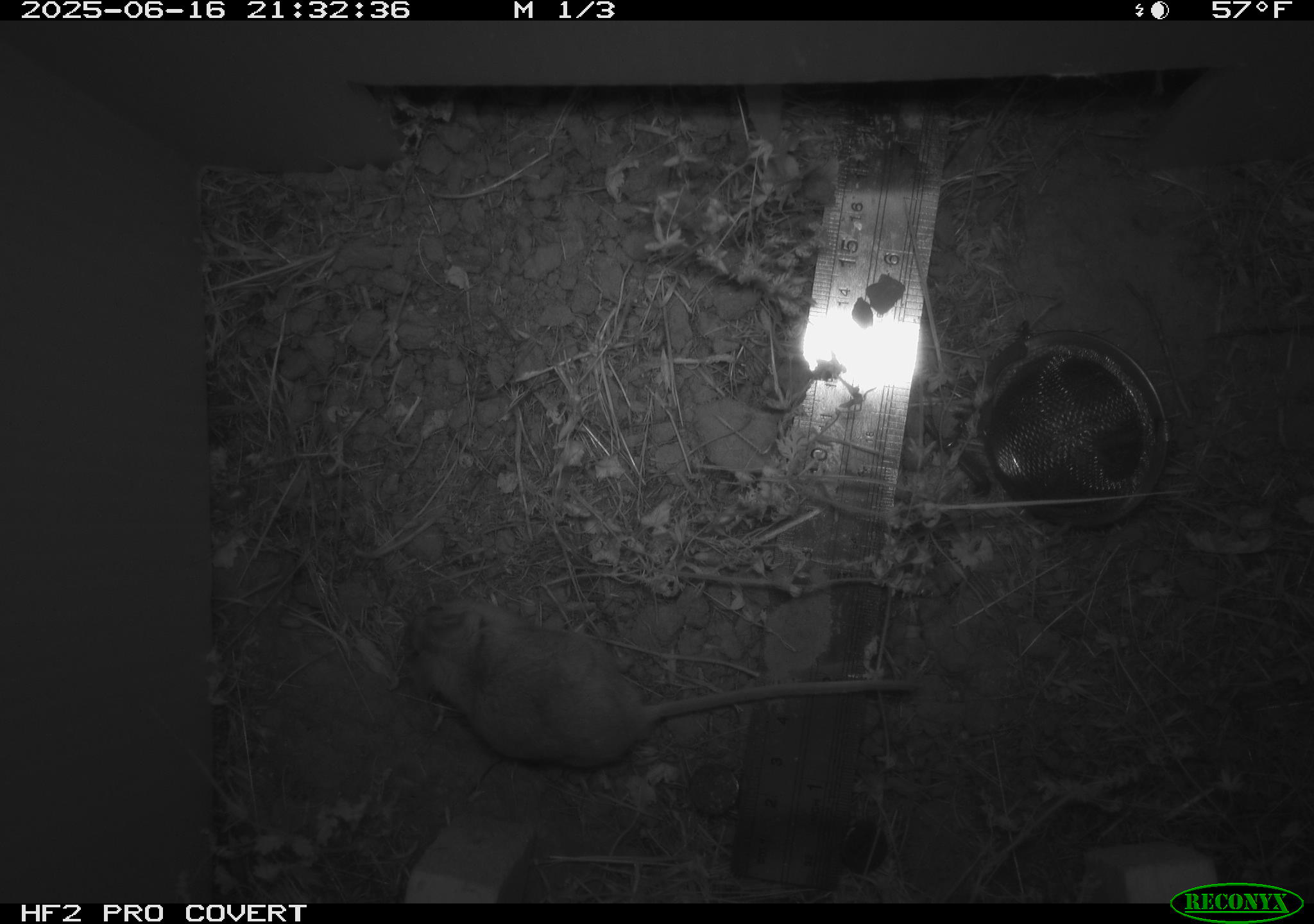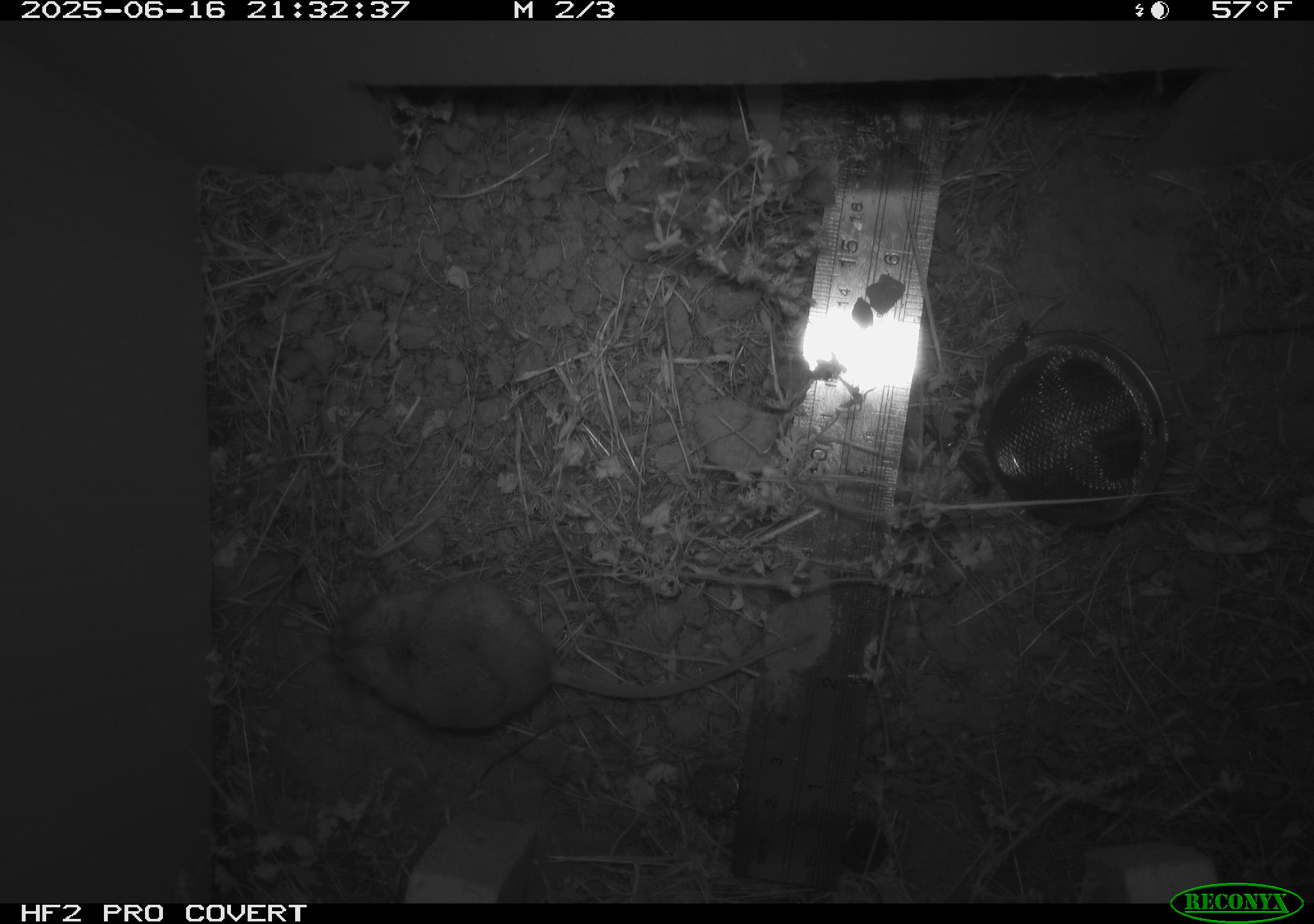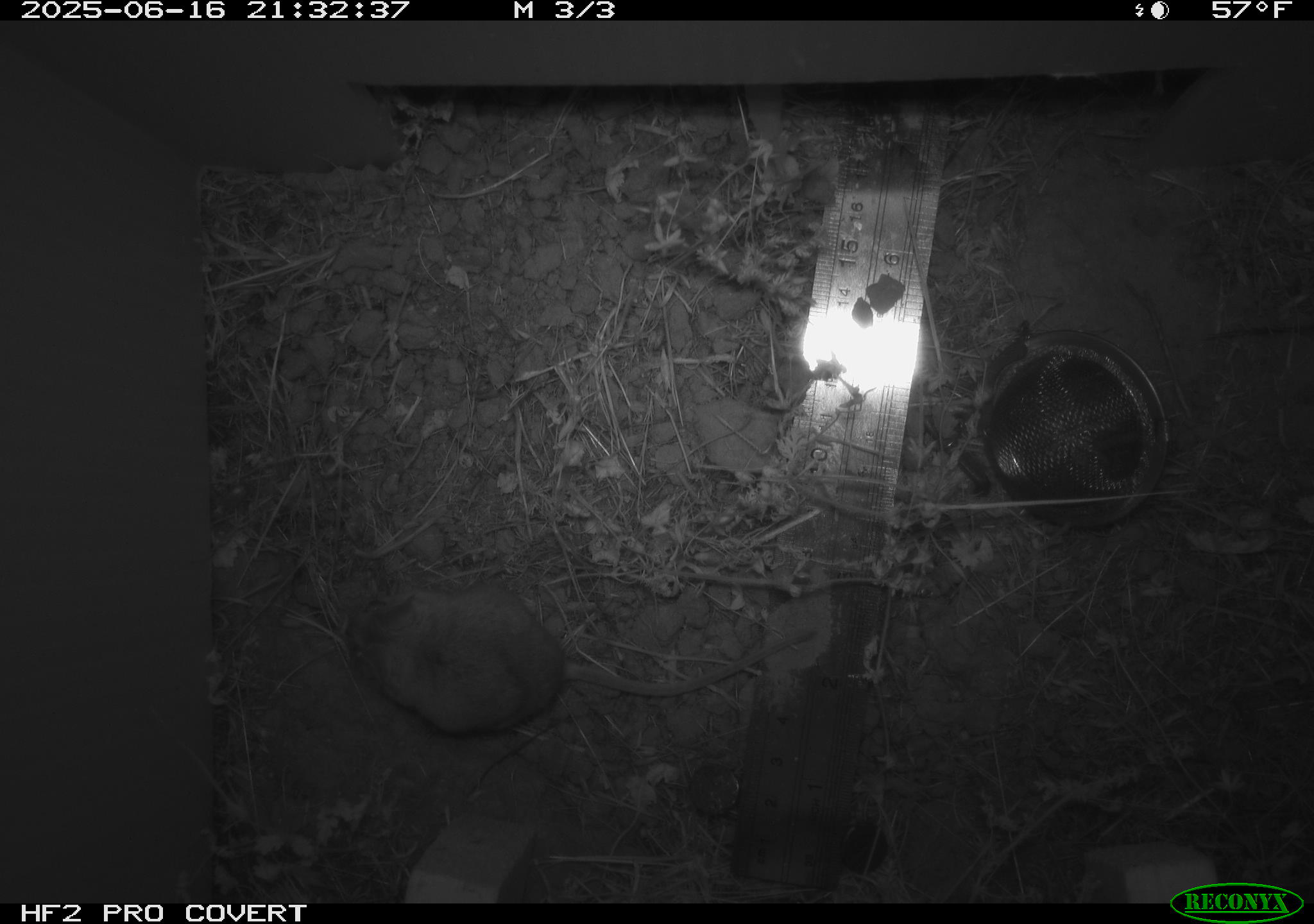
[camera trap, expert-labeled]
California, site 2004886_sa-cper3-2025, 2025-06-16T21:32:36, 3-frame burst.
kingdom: Animalia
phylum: Chordata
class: Mammalia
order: Rodentia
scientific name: Rodentia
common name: rodent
Rodent (Rodentia).